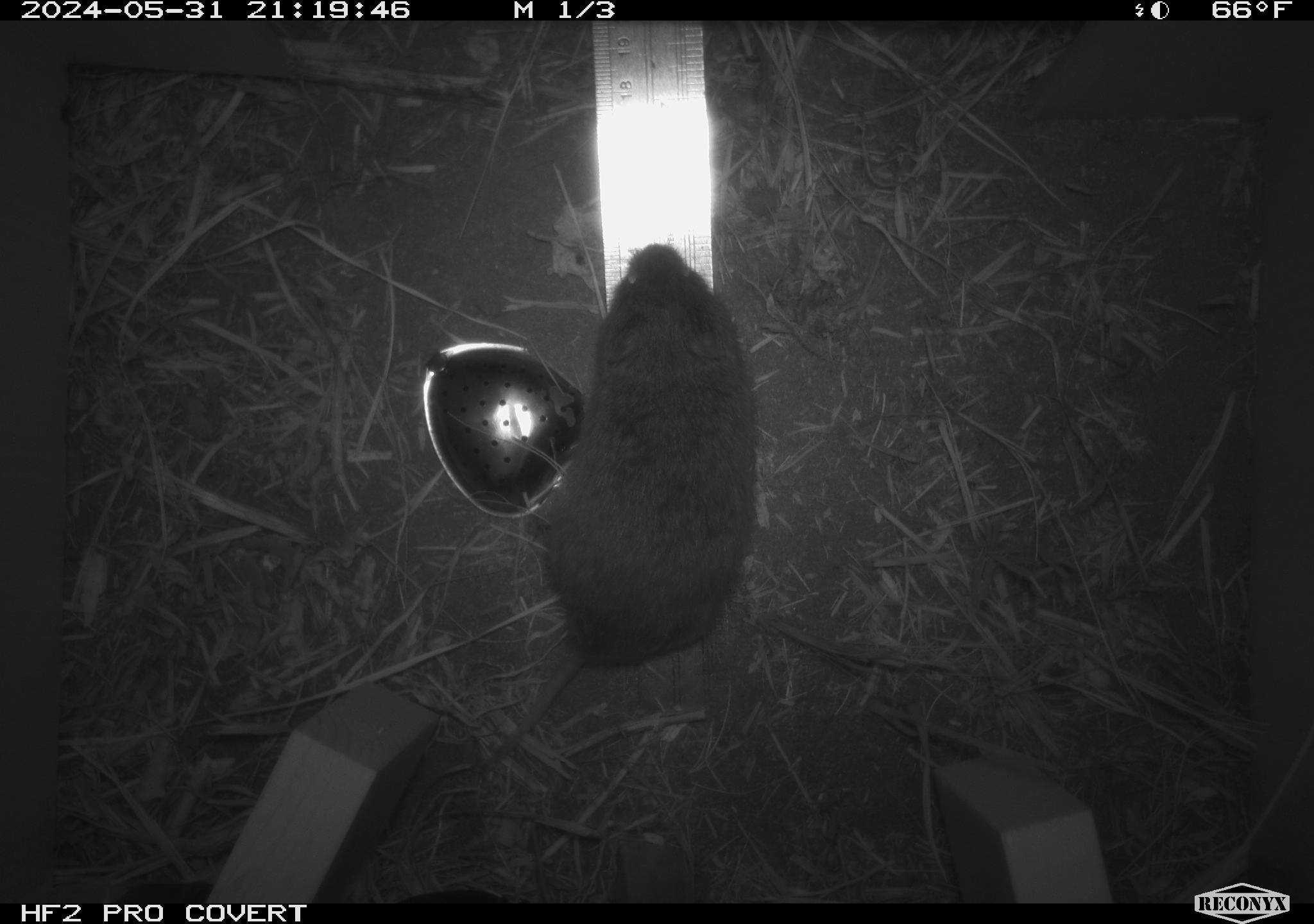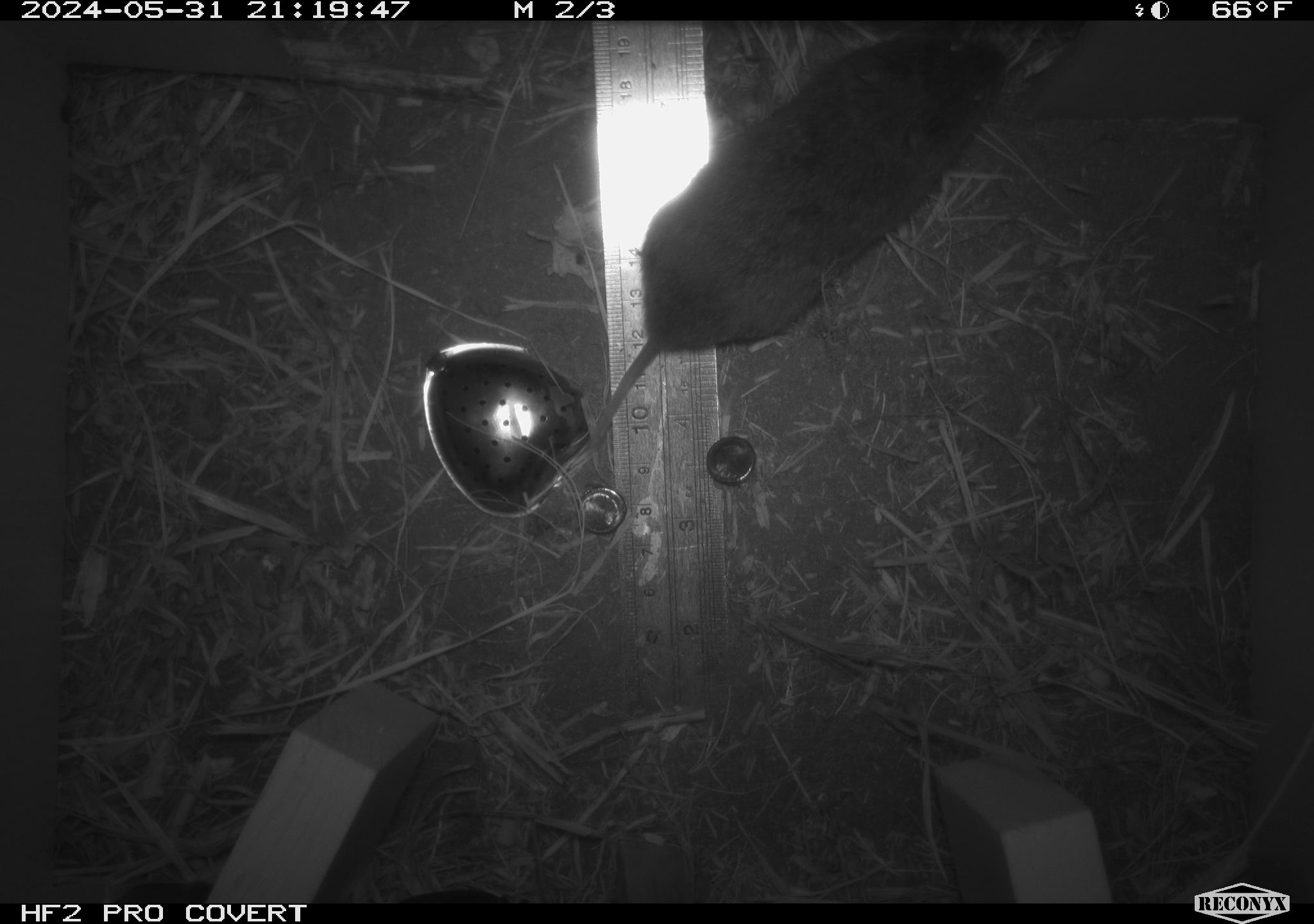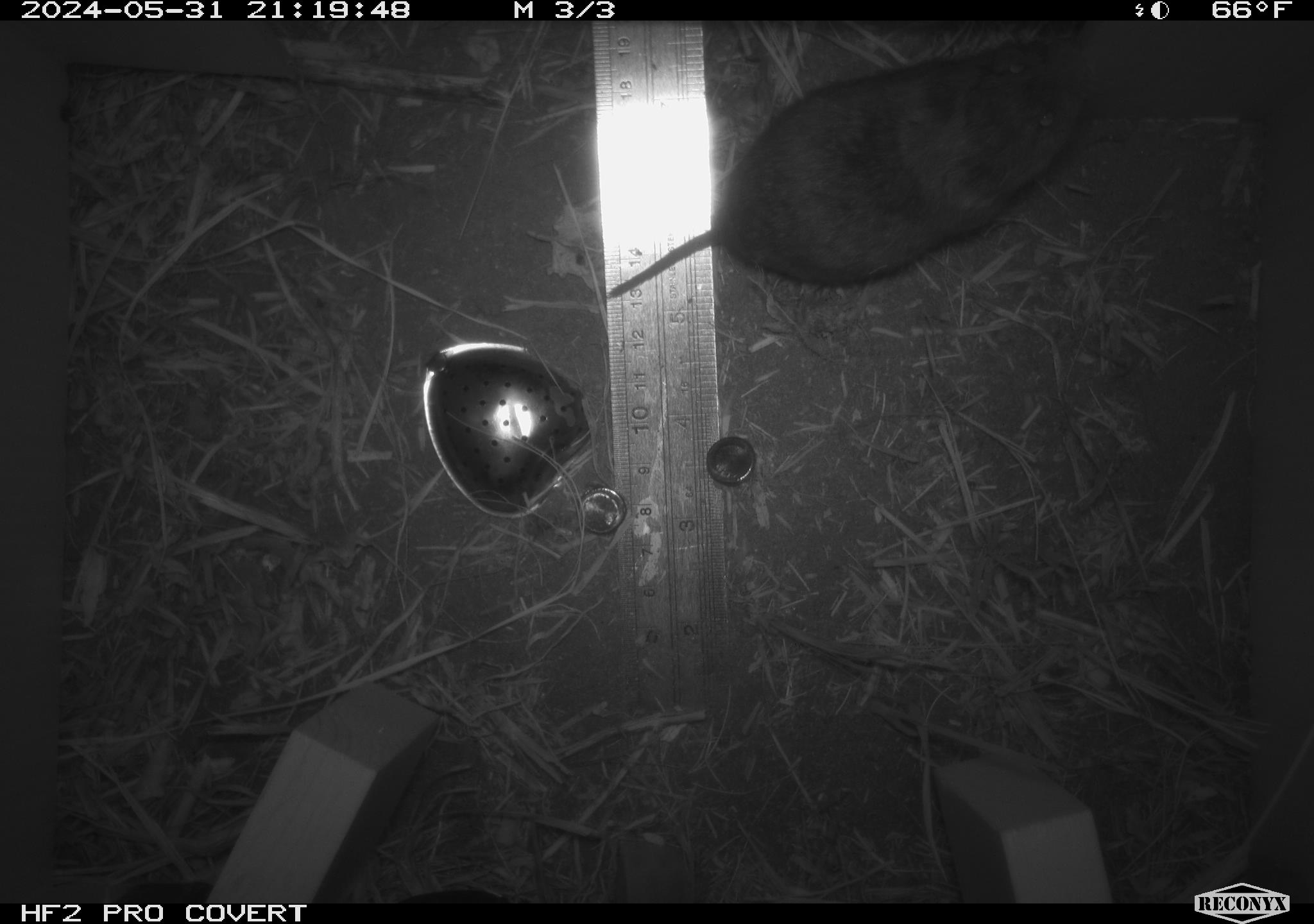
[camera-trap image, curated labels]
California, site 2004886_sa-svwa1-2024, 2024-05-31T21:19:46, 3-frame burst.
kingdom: Animalia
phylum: Chordata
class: Mammalia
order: Rodentia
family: Cricetidae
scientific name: Arvicolinae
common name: voles, lemmings, and muskrats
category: arvicolinae subfamily